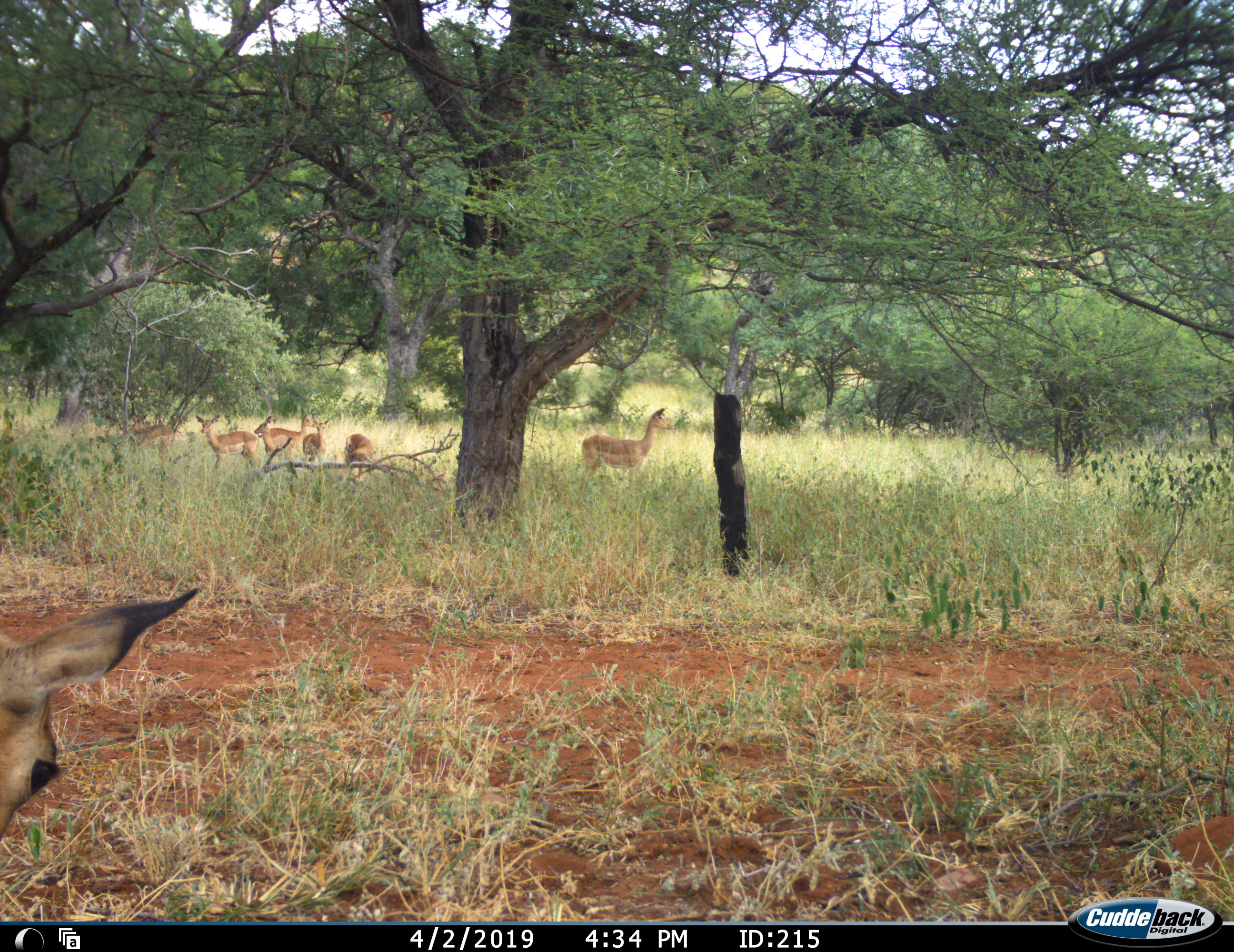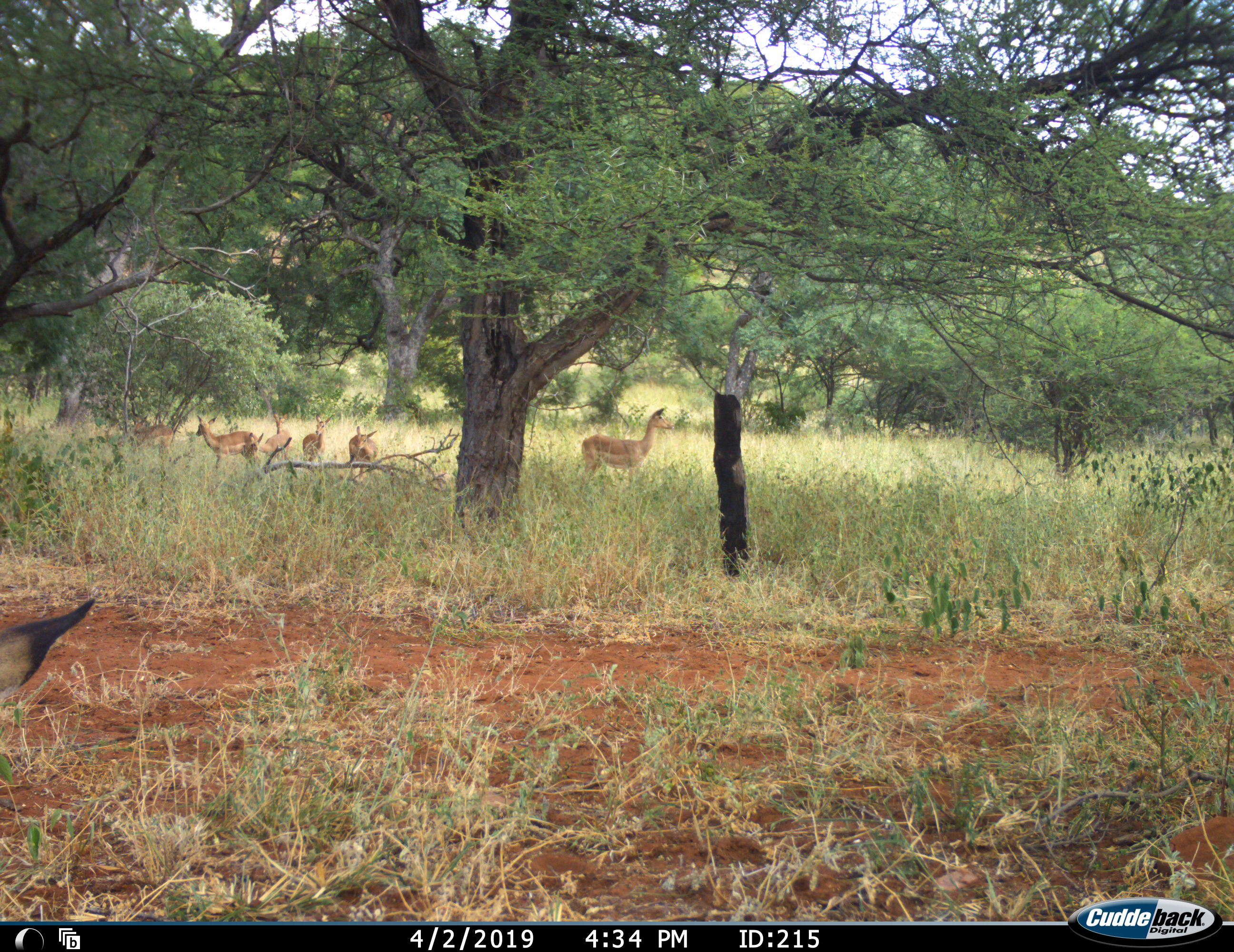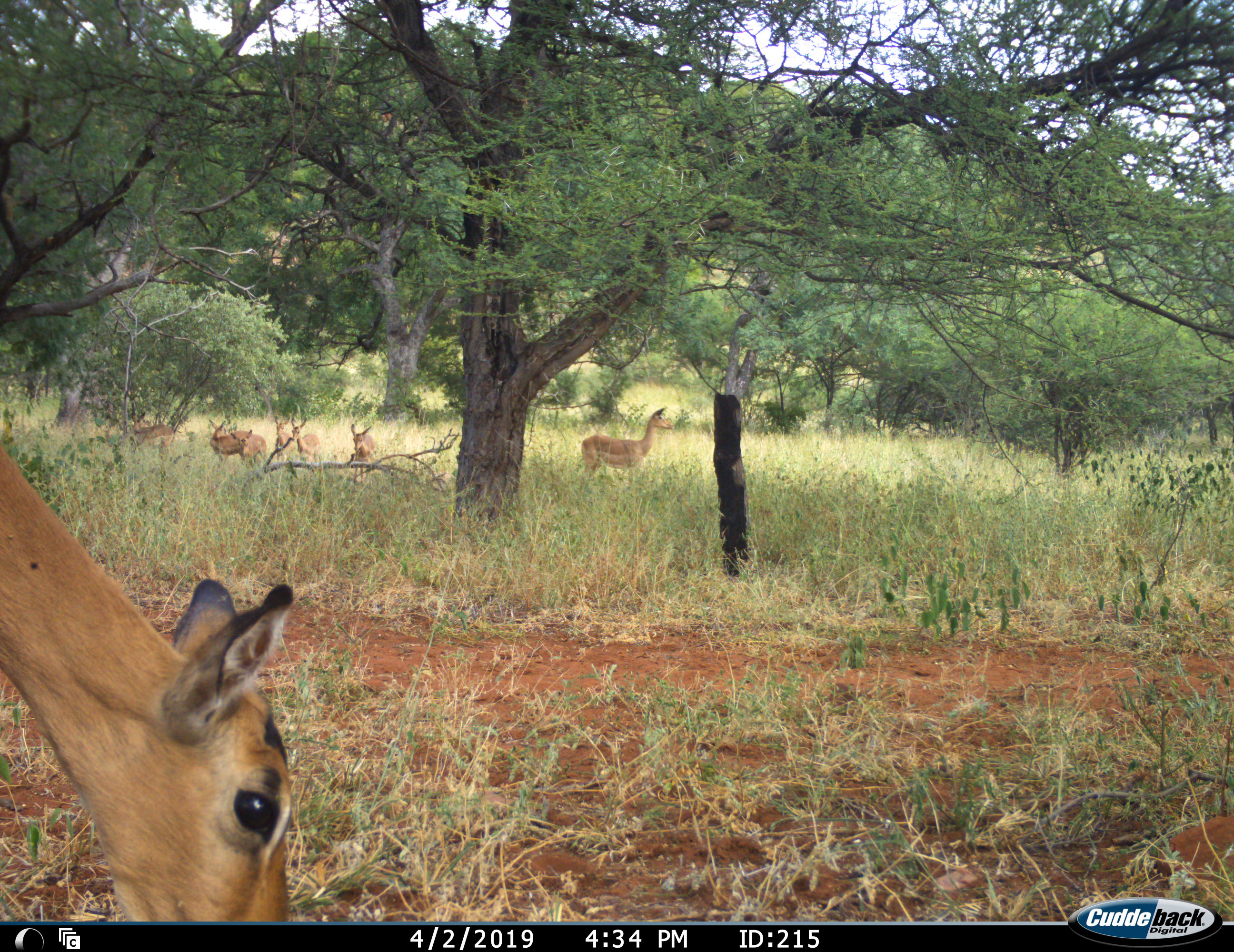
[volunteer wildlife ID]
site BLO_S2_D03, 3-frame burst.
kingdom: Animalia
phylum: Chordata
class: Mammalia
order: Artiodactyla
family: Bovidae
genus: Aepyceros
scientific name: Aepyceros melampus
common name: impala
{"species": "impala (Aepyceros melampus)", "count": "8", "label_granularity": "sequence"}